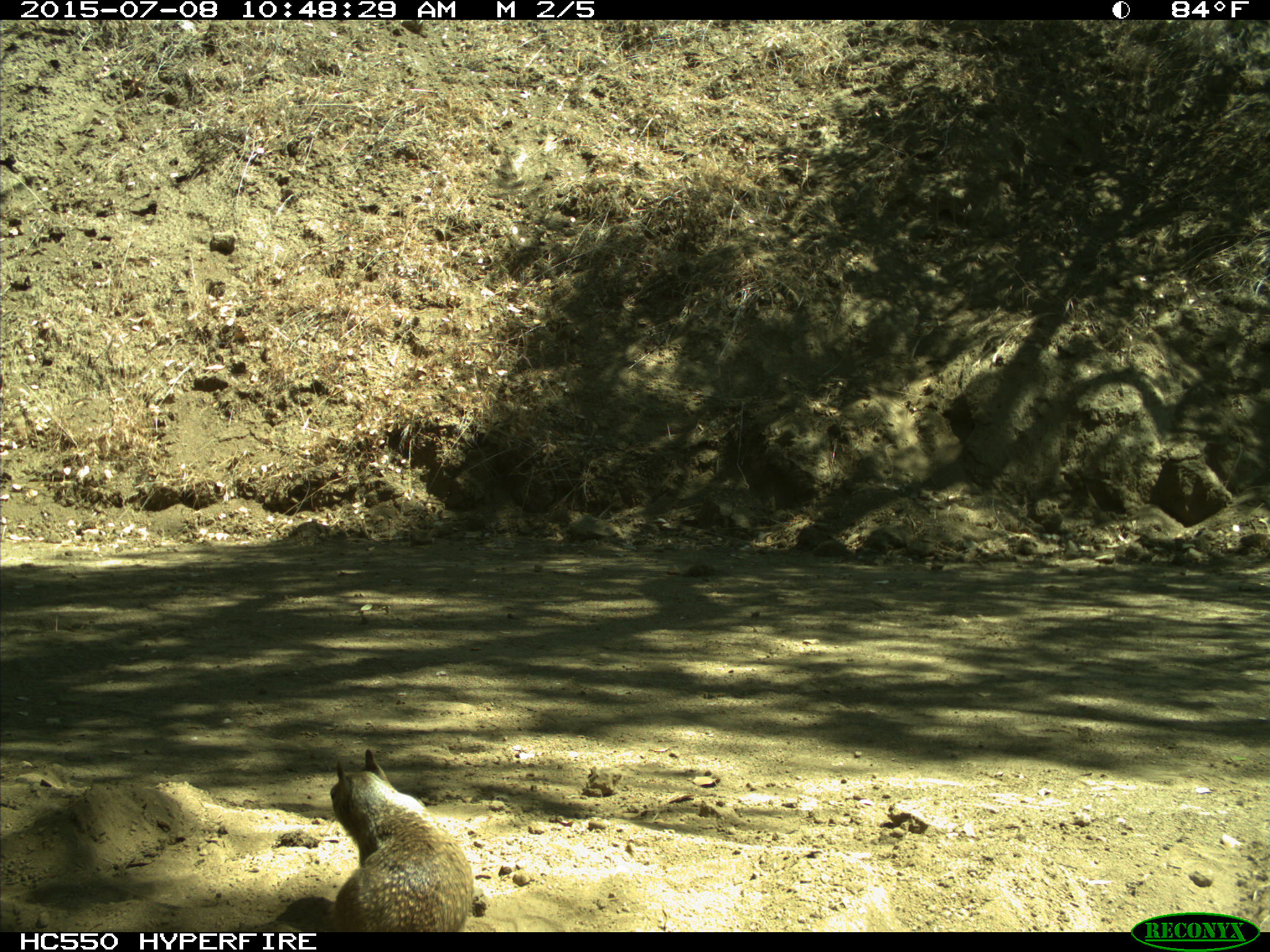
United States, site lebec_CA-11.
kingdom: Animalia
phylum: Chordata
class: Mammalia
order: Rodentia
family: Sciuridae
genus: Otospermophilus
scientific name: Otospermophilus beecheyi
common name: california ground squirrel